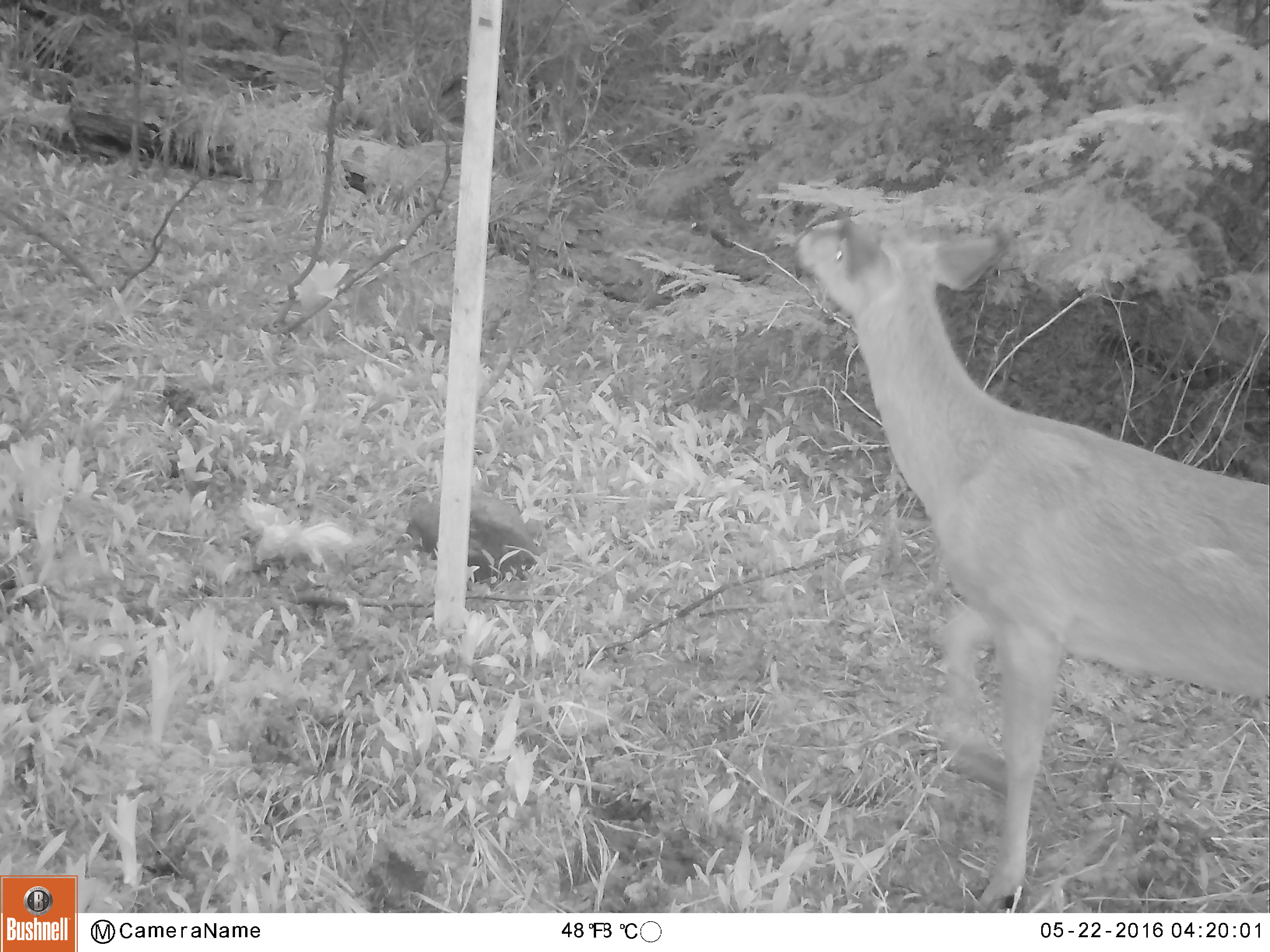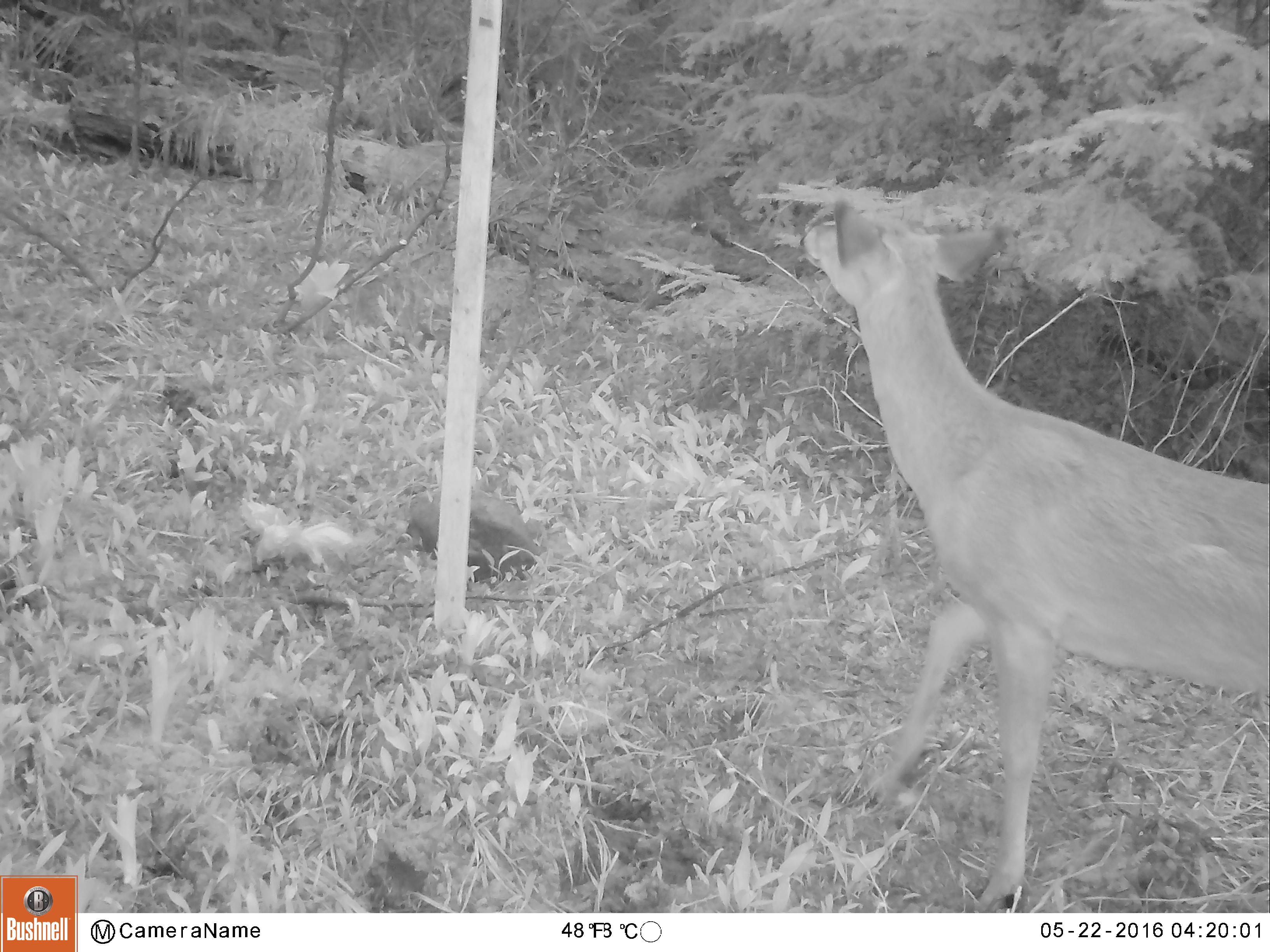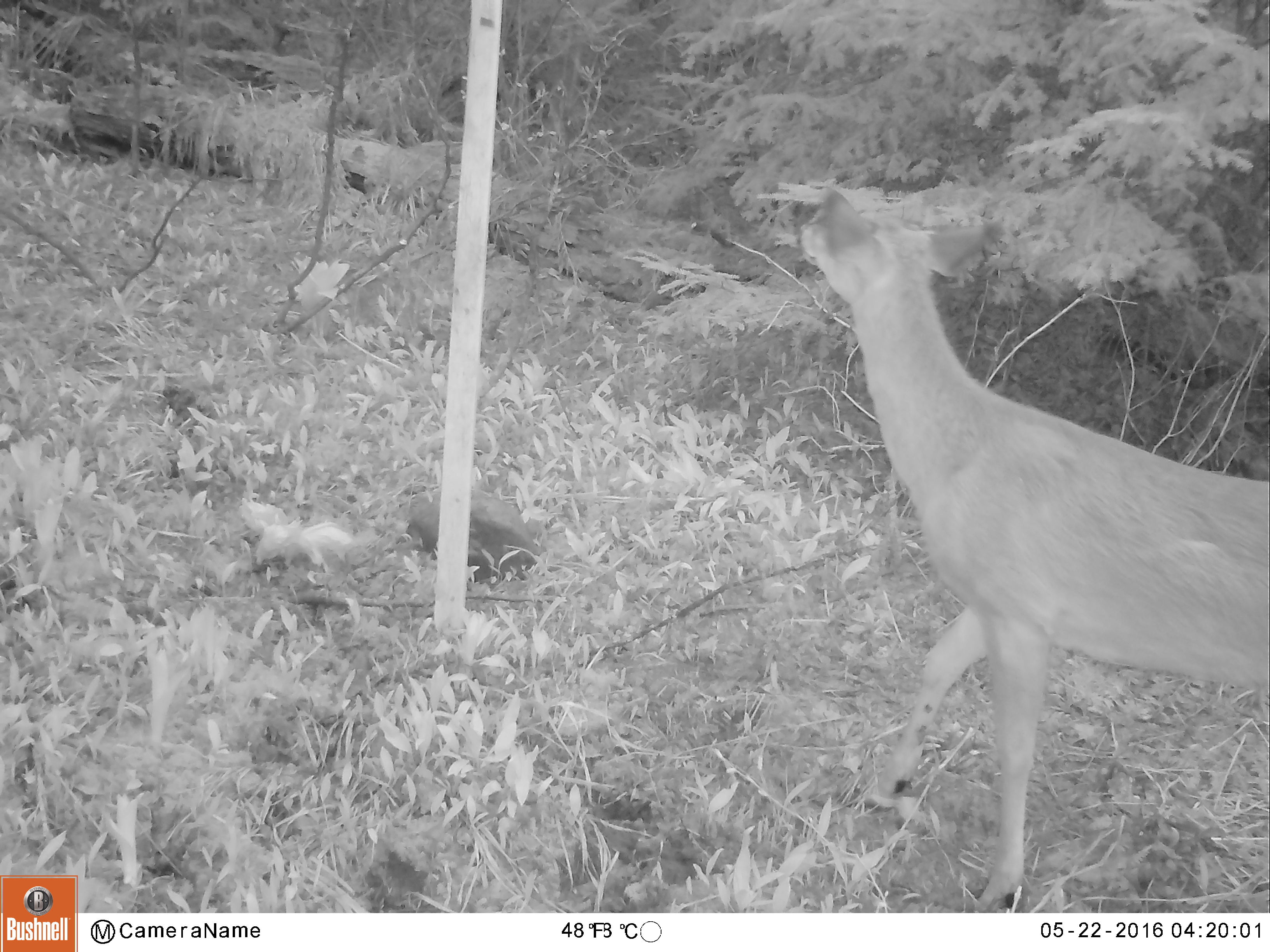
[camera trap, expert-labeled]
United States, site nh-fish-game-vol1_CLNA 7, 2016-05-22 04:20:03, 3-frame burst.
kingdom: Animalia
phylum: Chordata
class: Mammalia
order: Artiodactyla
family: Cervidae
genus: Odocoileus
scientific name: Odocoileus virginianus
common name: white-tailed deer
White-tailed deer (Odocoileus virginianus).